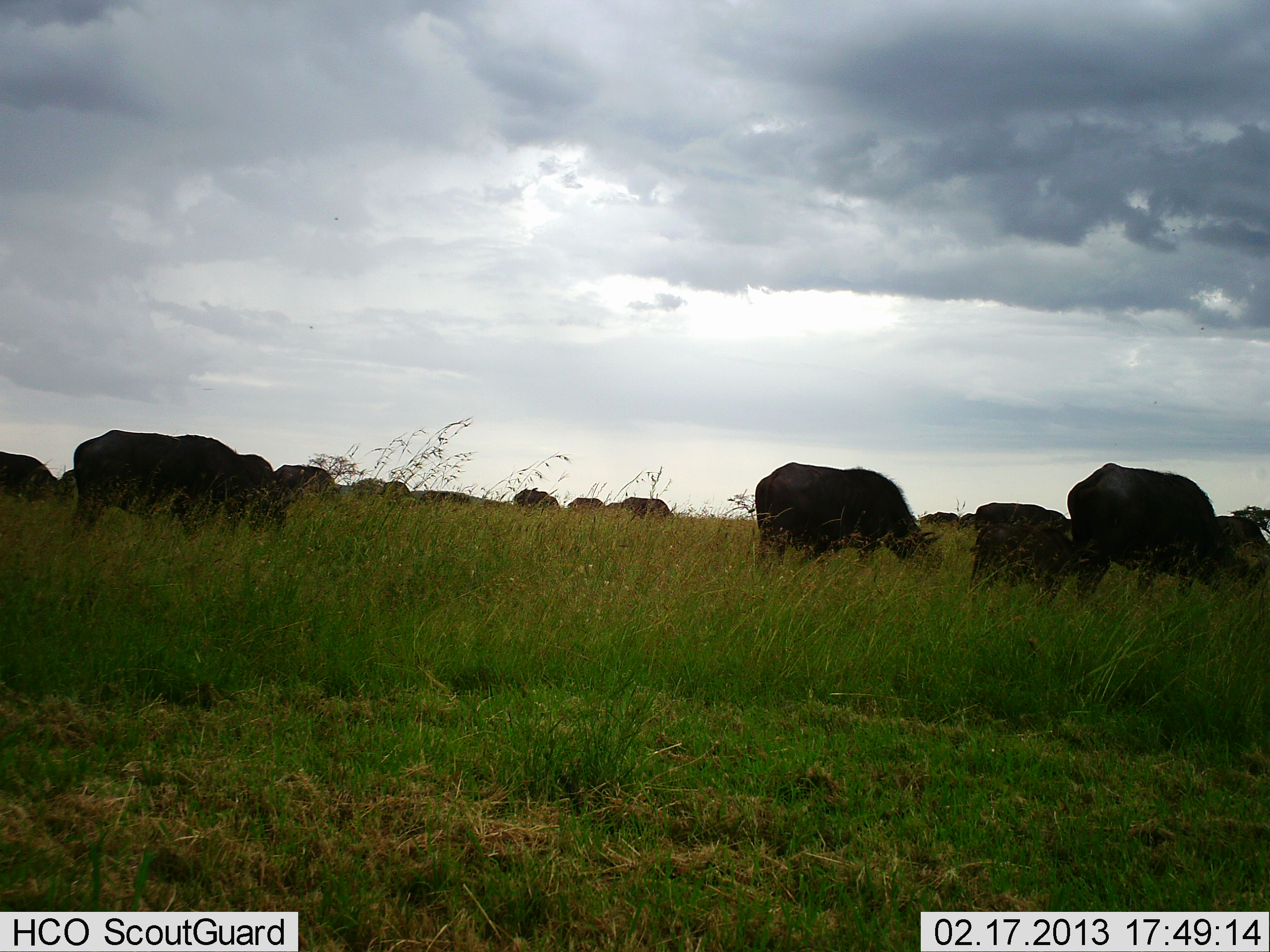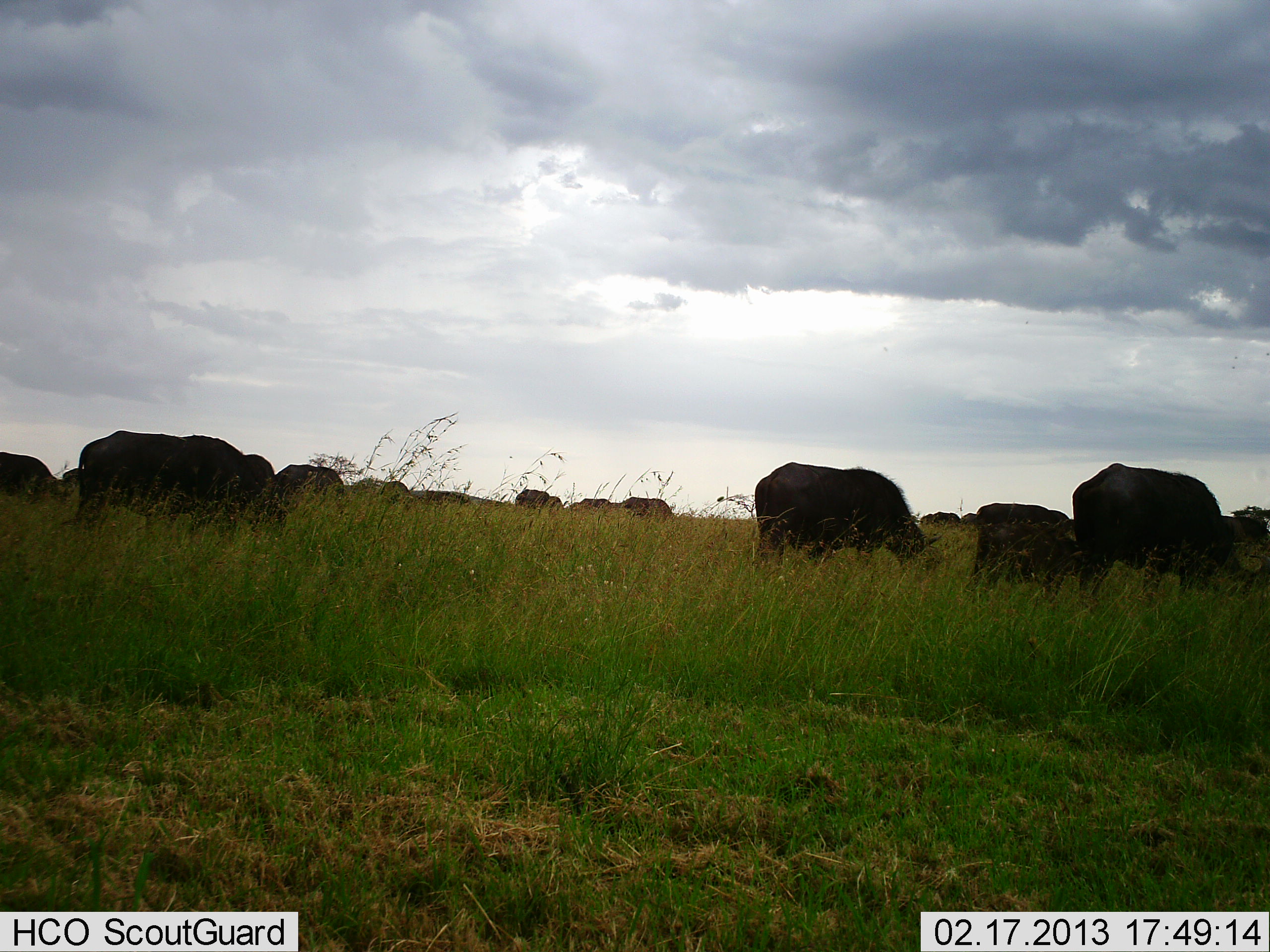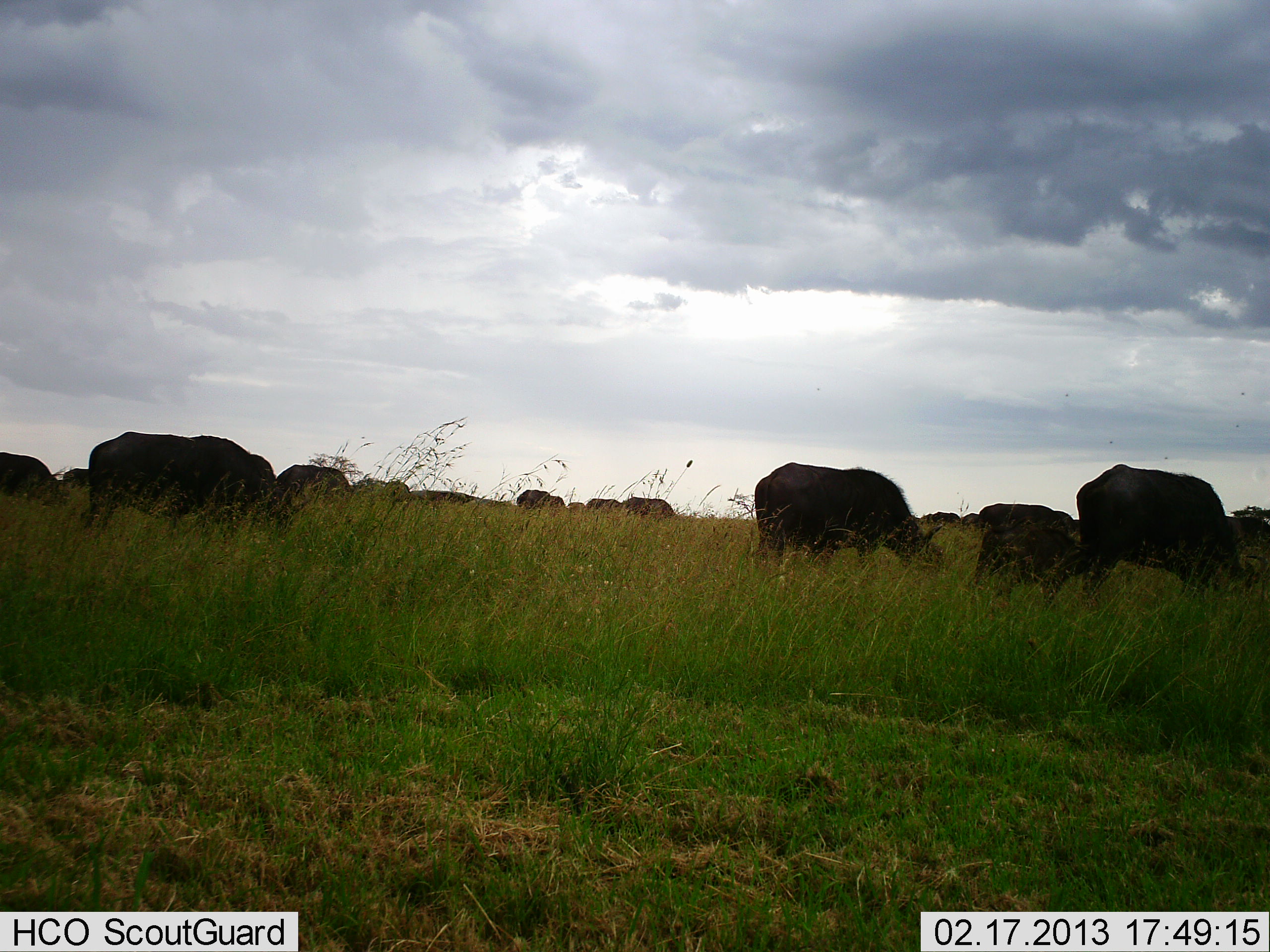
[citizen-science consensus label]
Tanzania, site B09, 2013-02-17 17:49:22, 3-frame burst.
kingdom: Animalia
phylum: Chordata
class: Mammalia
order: Artiodactyla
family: Bovidae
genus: Syncerus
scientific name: Syncerus caffer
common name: cape buffalo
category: buffalo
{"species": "buffalo (cape buffalo) (Syncerus caffer)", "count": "11-50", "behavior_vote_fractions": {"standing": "36%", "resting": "0%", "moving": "29%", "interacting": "0%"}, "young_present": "21%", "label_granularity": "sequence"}